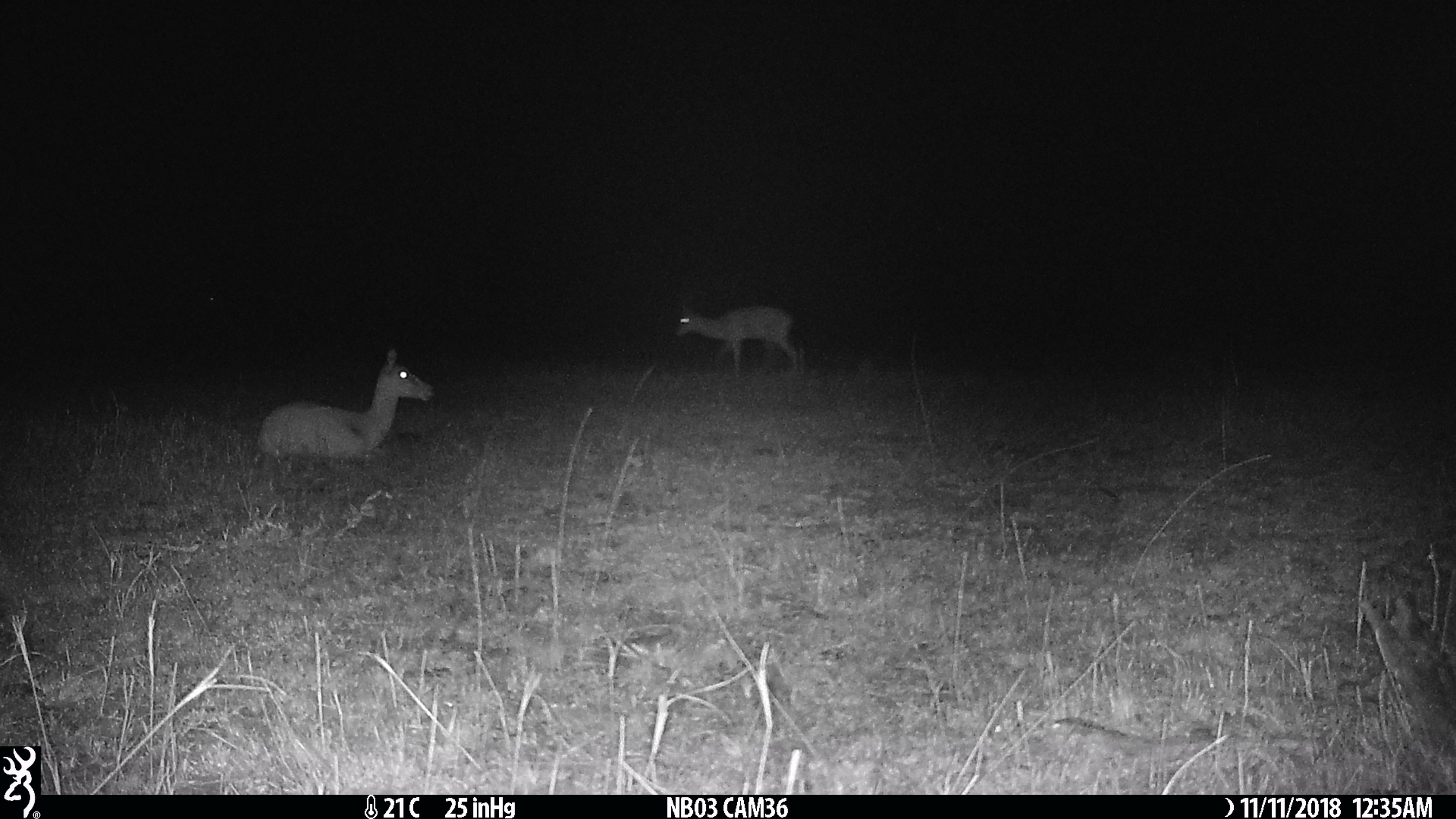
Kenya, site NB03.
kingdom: Animalia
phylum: Chordata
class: Mammalia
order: Artiodactyla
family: Bovidae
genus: Aepyceros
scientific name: Aepyceros melampus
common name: impala